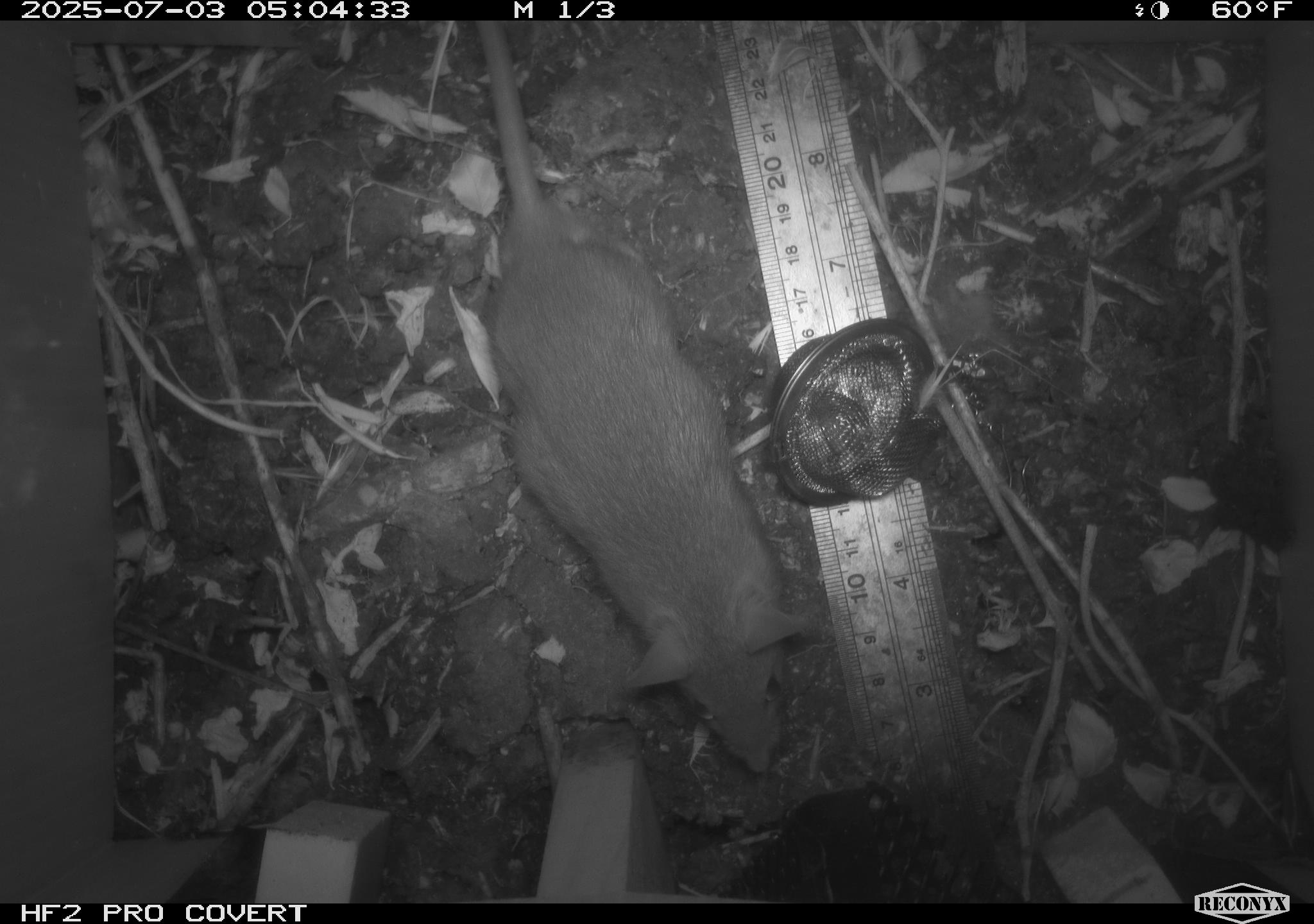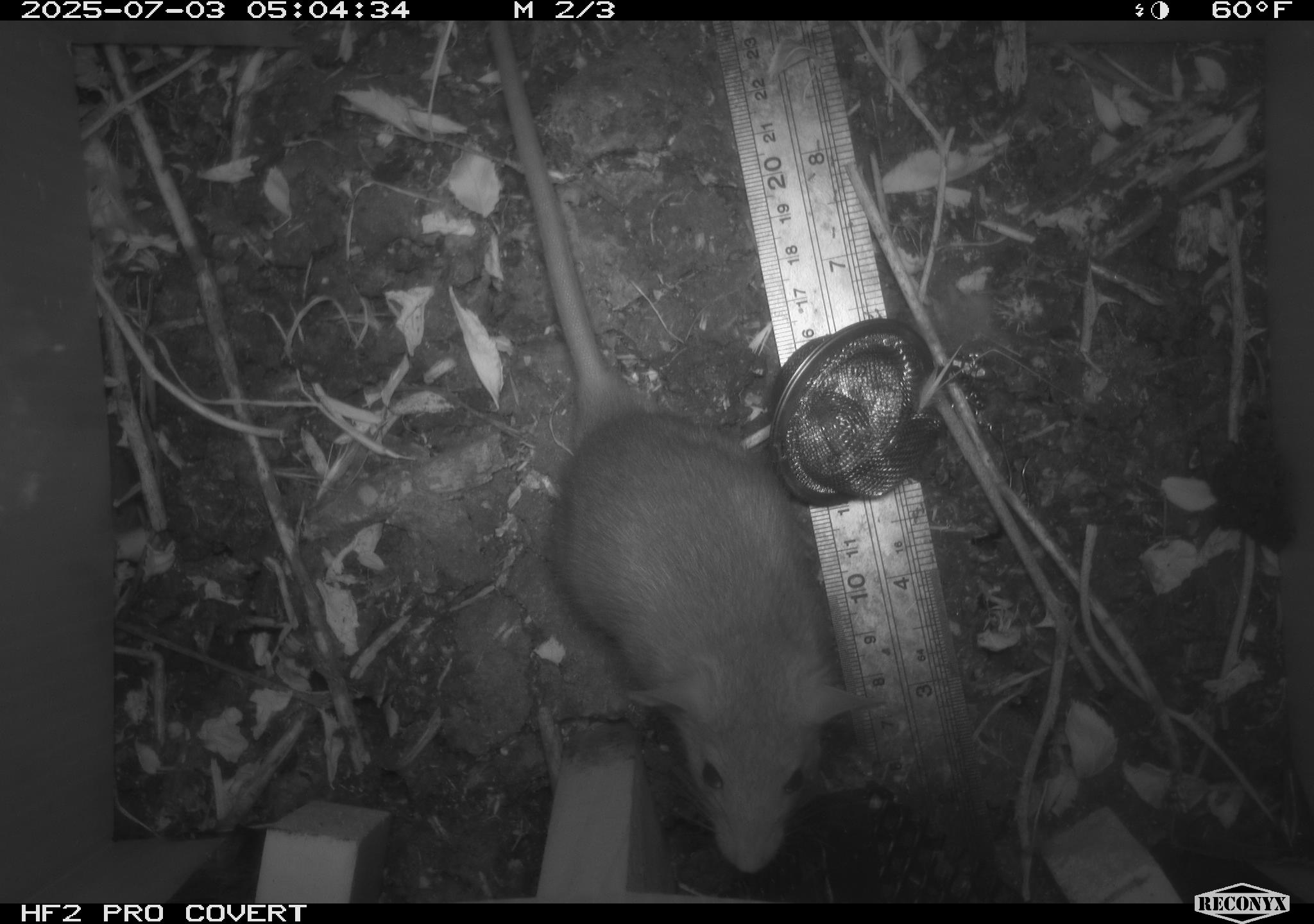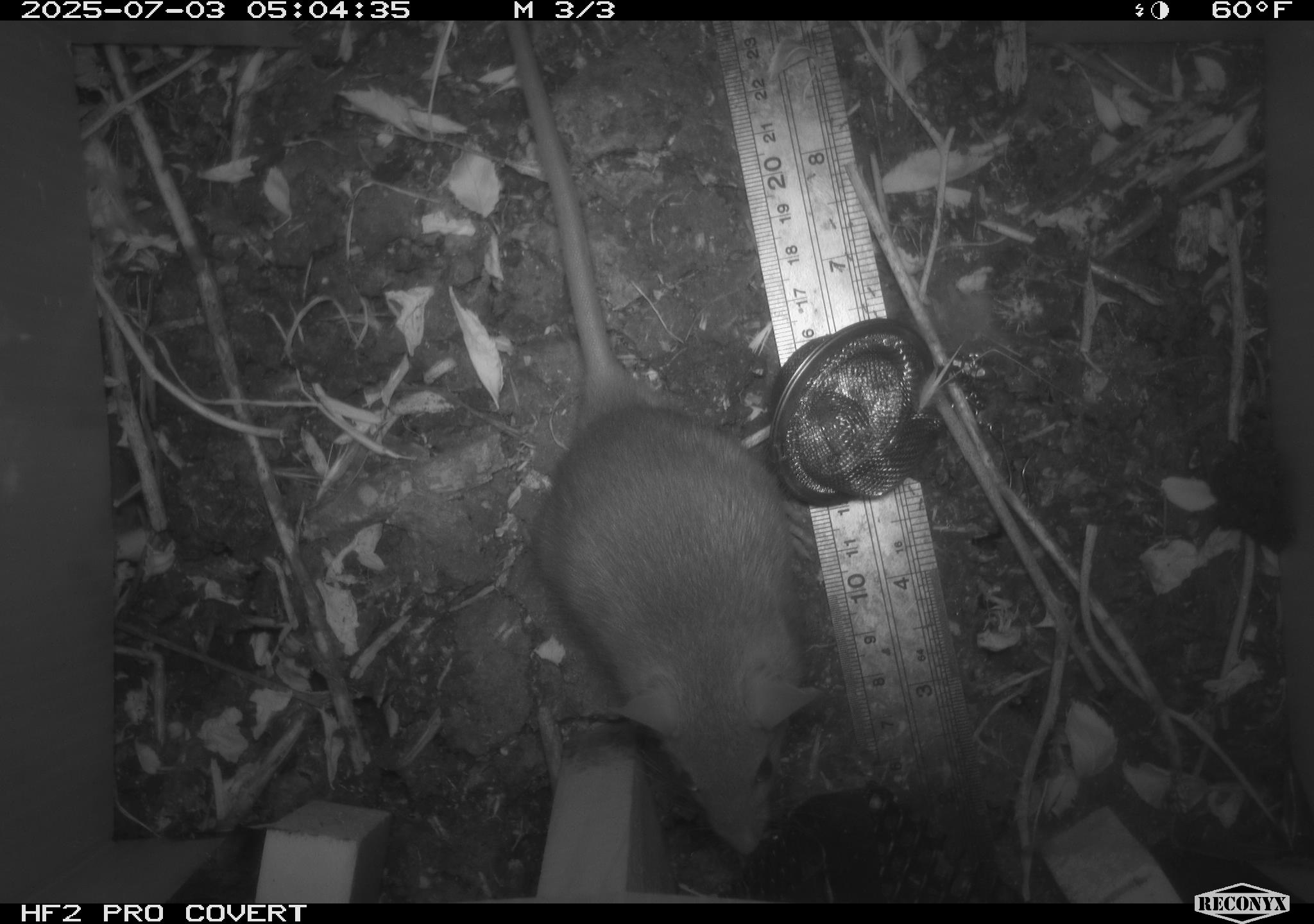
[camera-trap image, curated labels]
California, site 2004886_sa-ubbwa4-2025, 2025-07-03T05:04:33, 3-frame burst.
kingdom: Animalia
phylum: Chordata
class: Mammalia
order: Rodentia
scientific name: Rodentia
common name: rodent